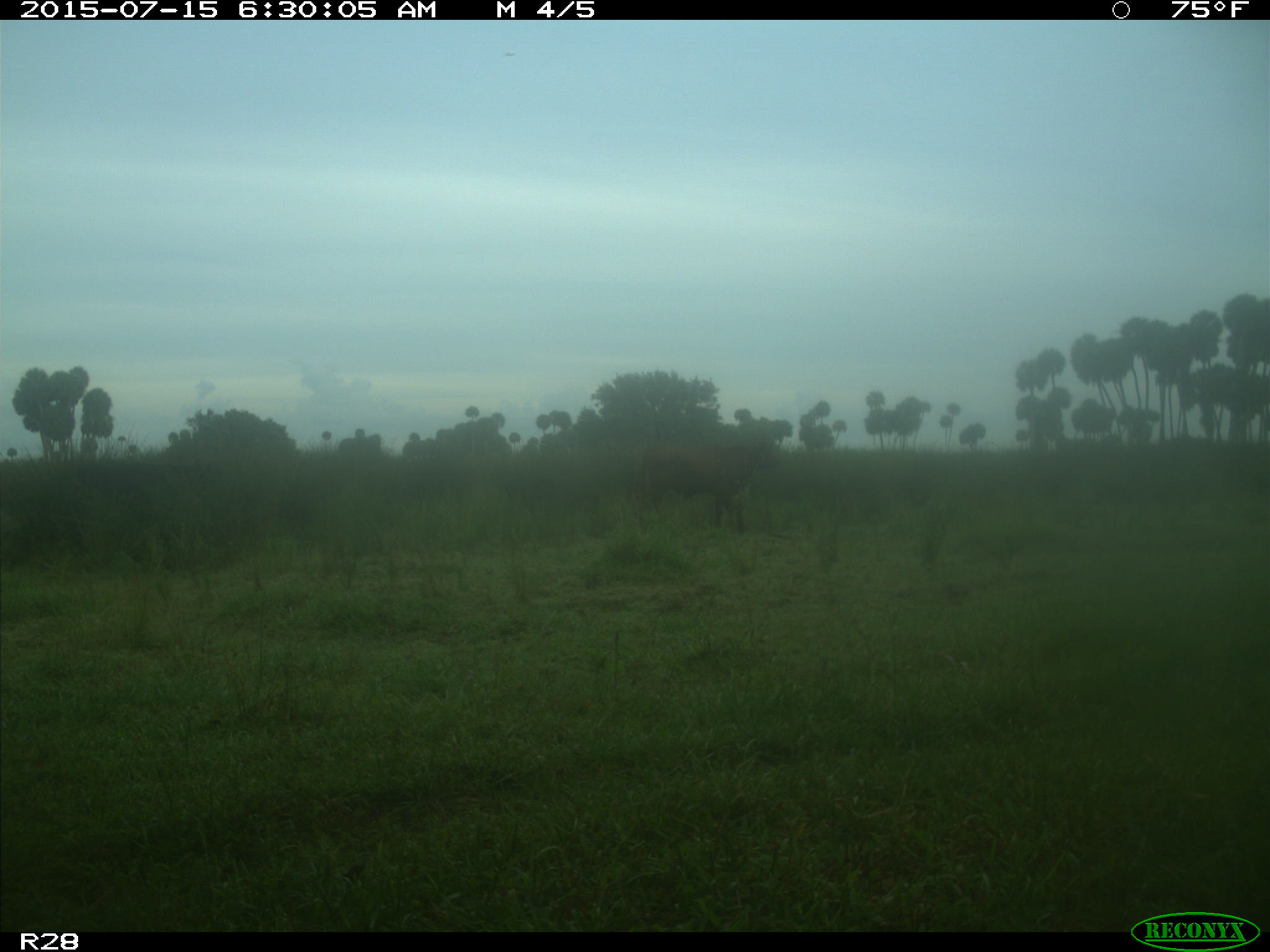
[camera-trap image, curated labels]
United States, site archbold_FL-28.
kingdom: Animalia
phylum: Chordata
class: Mammalia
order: Artiodactyla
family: Bovidae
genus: Bos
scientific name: Bos taurus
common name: domestic cow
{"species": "Bos taurus (domestic cow)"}